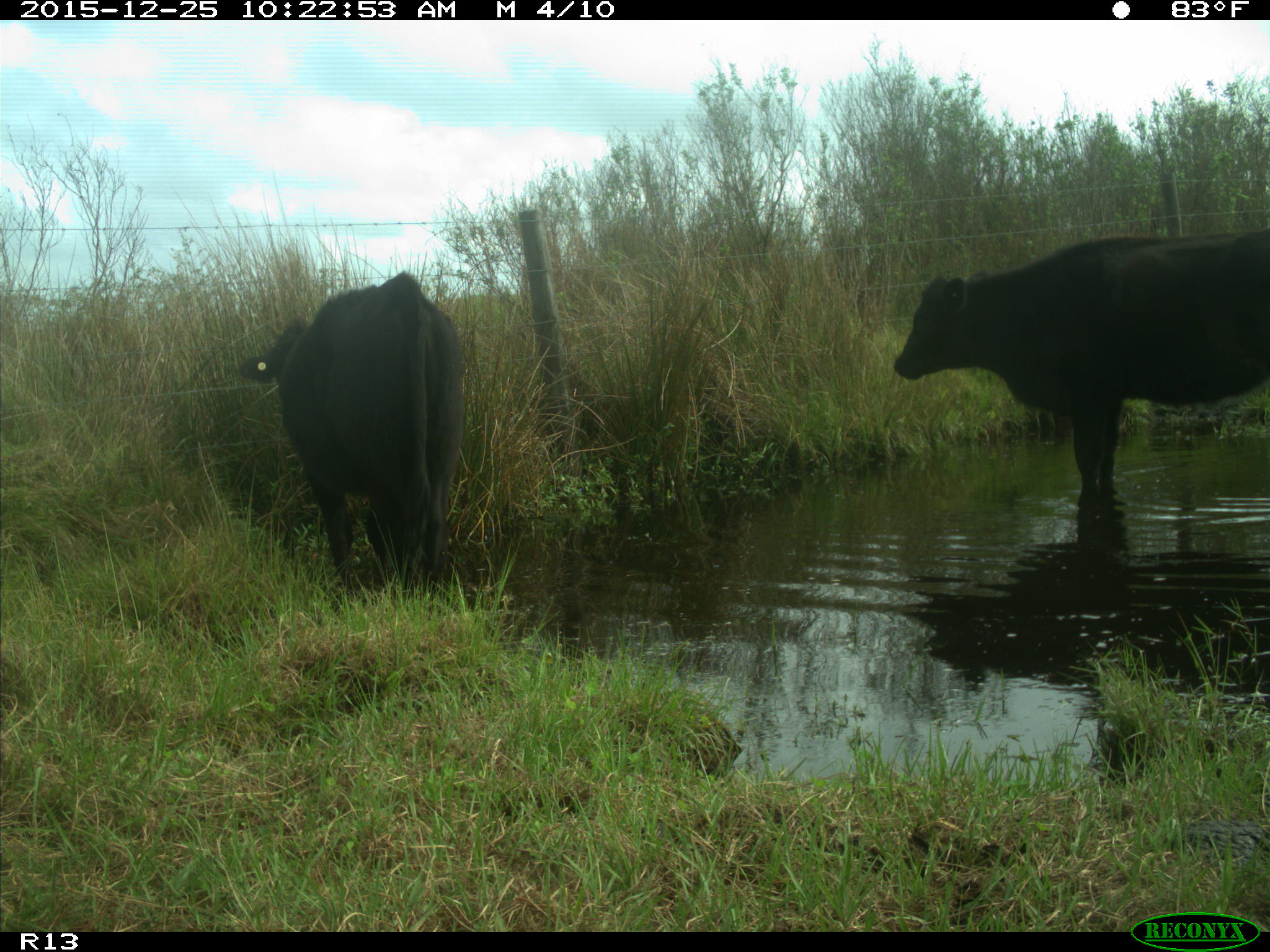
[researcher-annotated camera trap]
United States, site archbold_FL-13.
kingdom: Animalia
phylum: Chordata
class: Mammalia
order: Artiodactyla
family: Bovidae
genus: Bos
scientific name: Bos taurus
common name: domestic cow